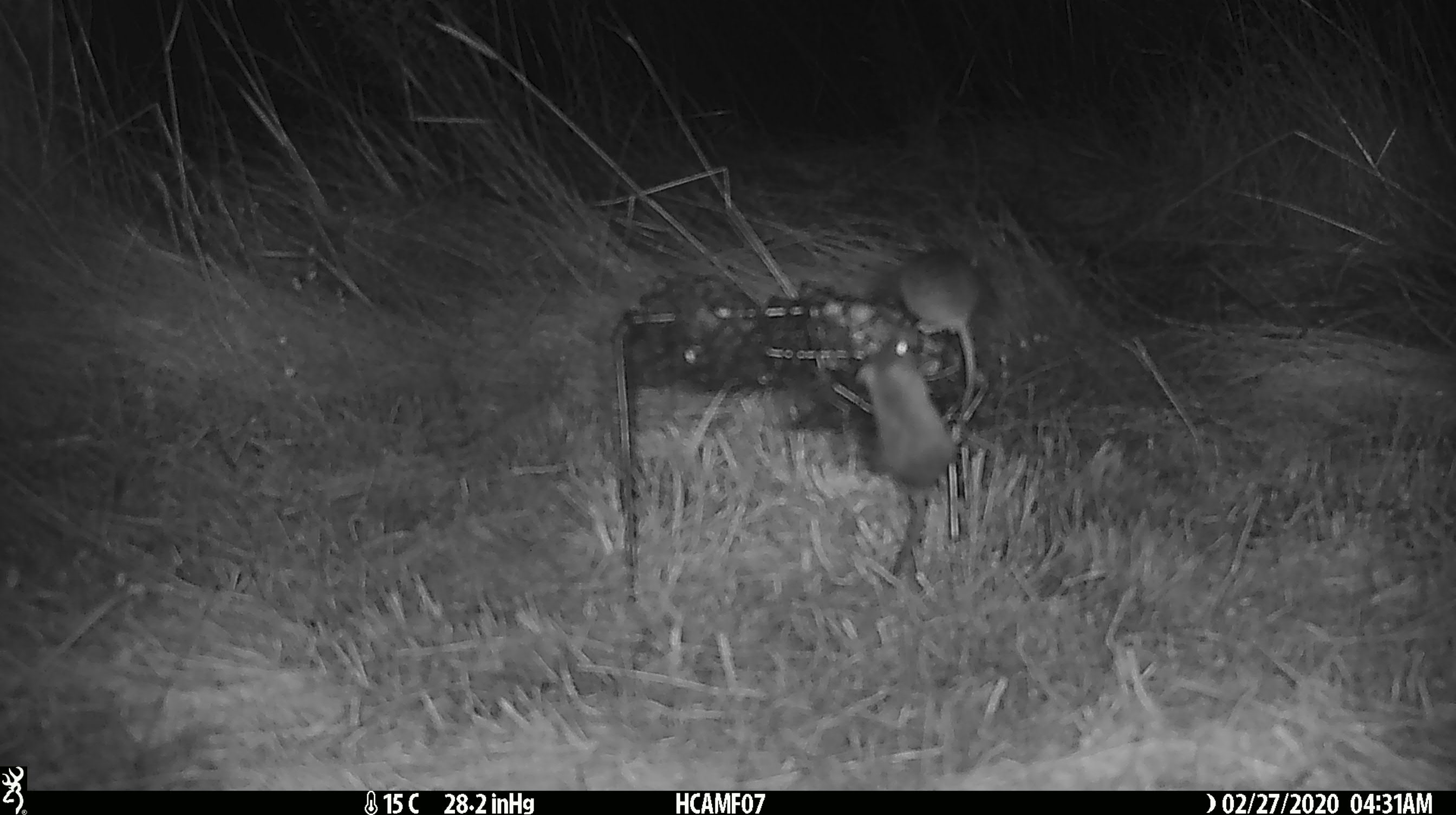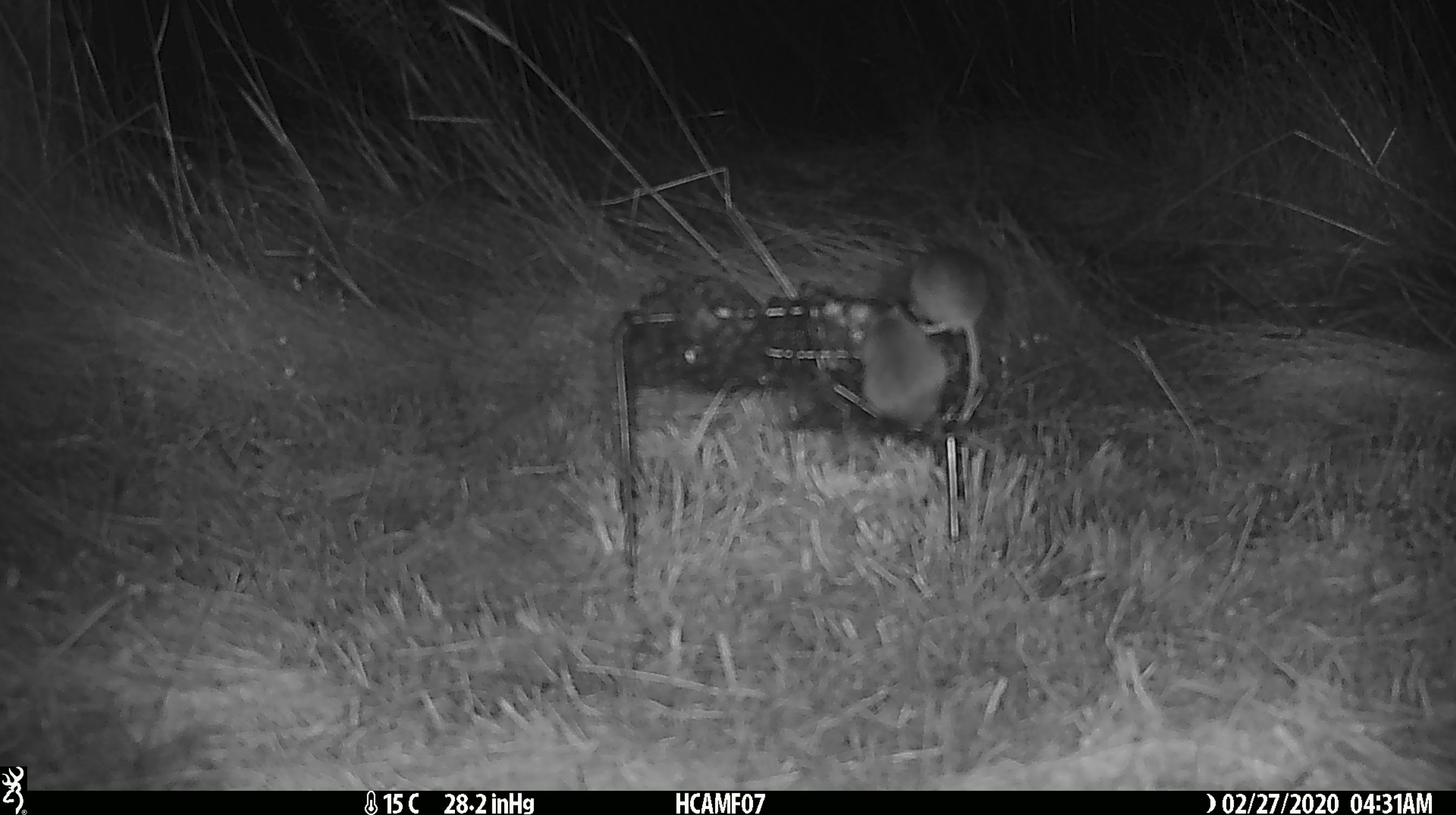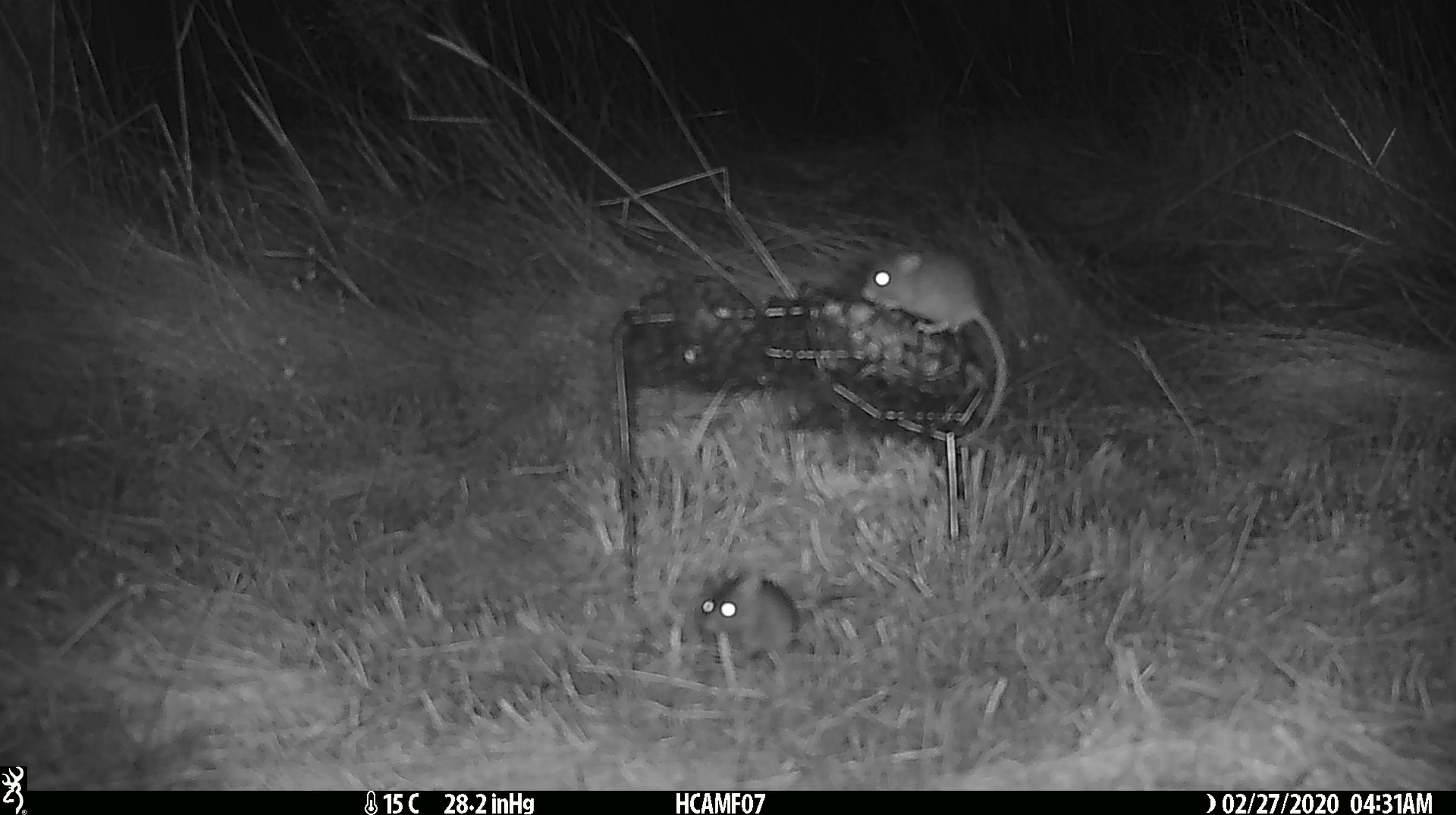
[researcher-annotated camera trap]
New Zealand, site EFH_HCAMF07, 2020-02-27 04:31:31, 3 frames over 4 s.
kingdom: Animalia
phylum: Chordata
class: Mammalia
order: Rodentia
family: Muridae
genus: Mus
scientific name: Mus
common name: mouse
Mouse (Mus).